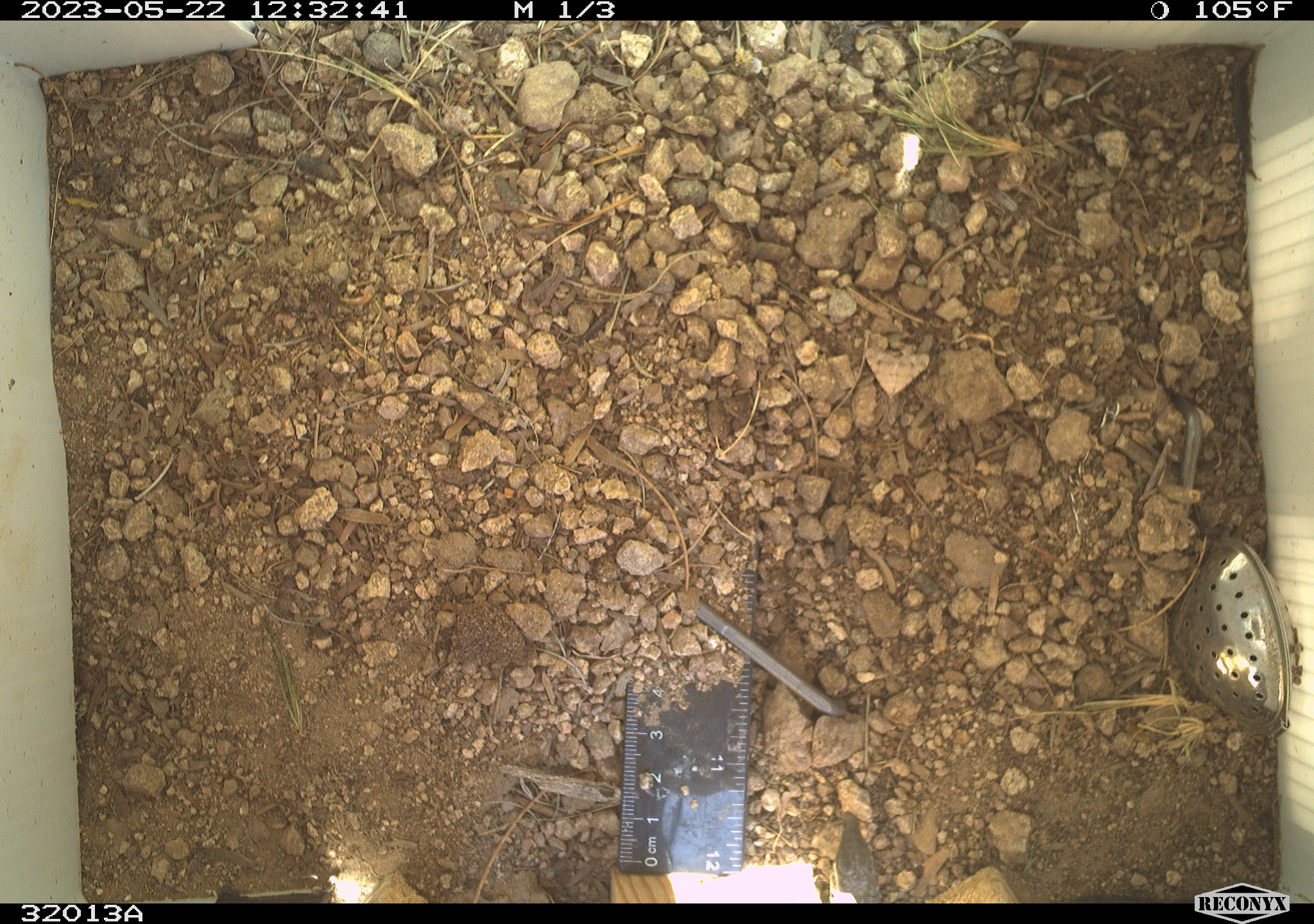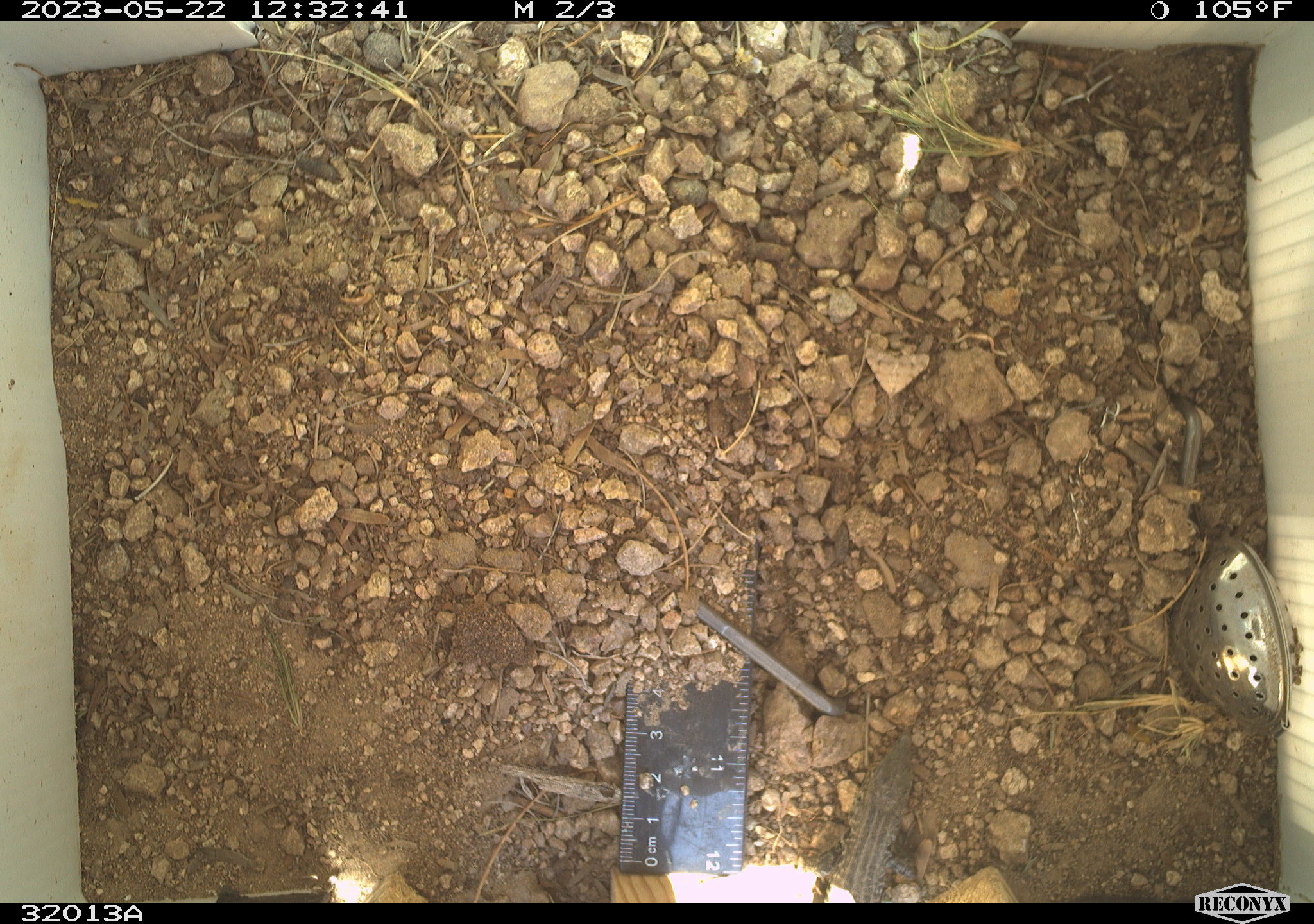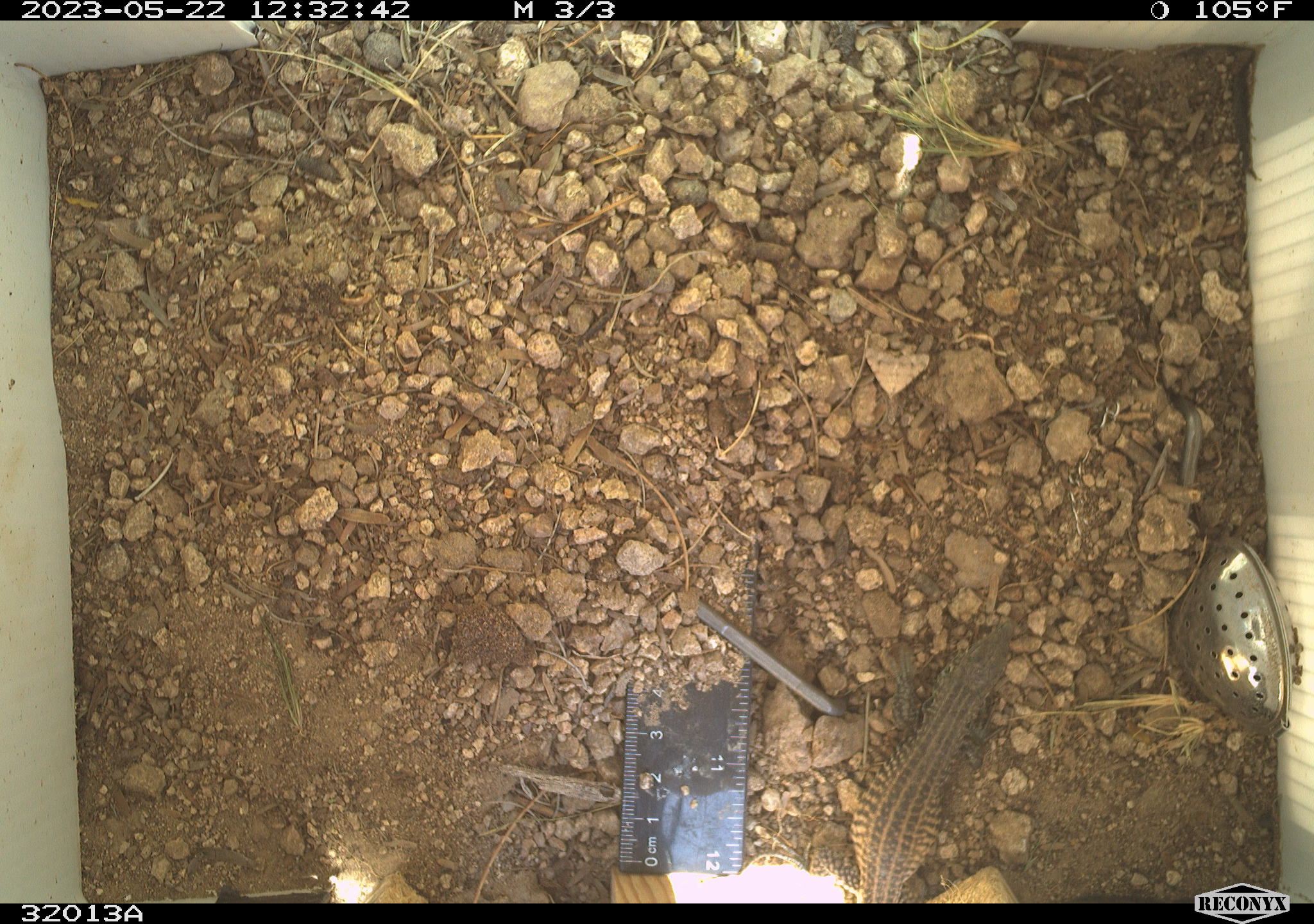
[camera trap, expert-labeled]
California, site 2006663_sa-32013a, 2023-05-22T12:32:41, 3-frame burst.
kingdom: Animalia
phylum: Chordata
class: Reptilia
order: Squamata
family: Teiidae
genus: Aspidoscelis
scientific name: Aspidoscelis tigris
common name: western whiptail